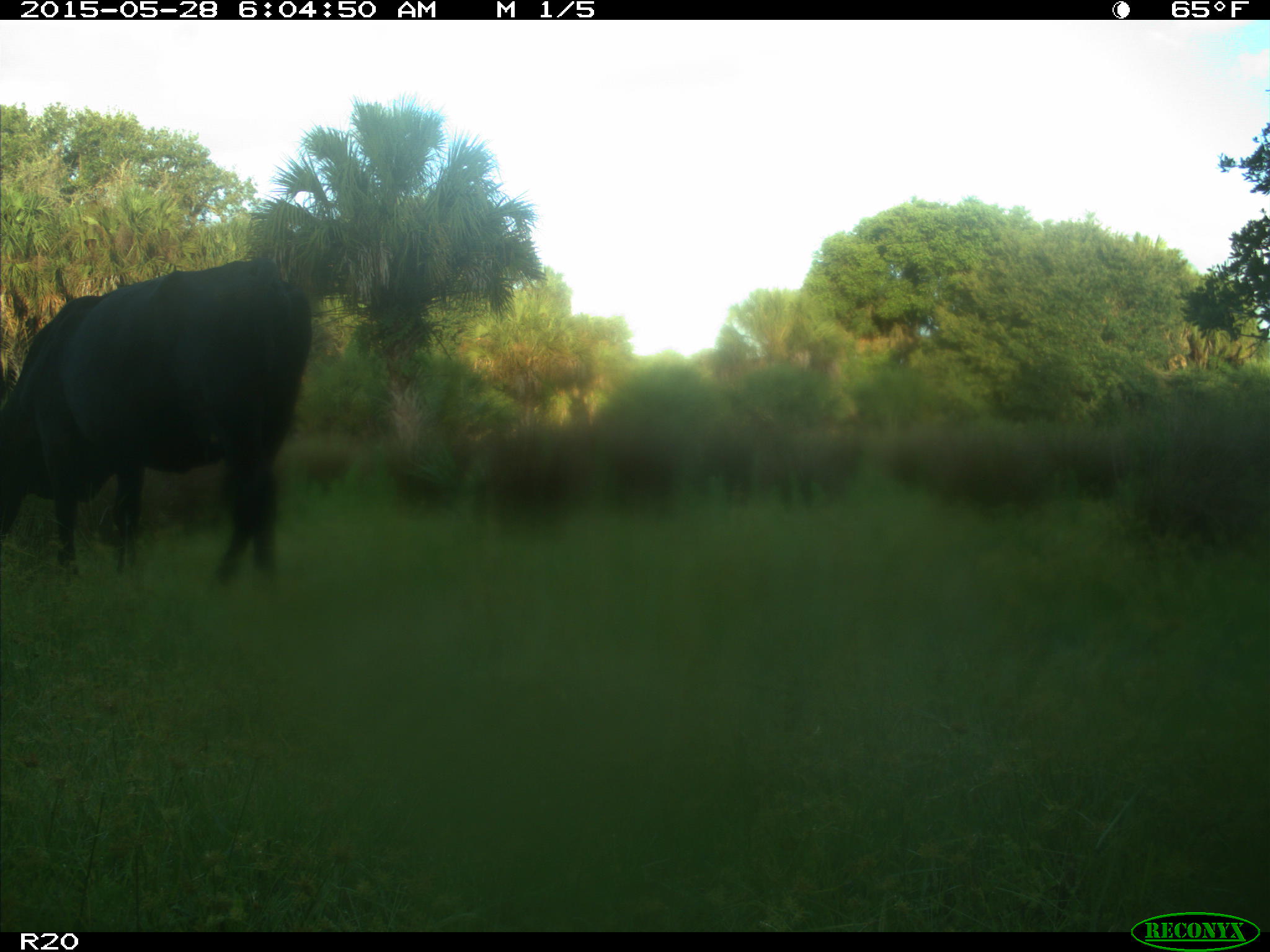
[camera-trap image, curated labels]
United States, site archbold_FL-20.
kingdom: Animalia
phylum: Chordata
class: Mammalia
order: Artiodactyla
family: Bovidae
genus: Bos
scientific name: Bos taurus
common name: domestic cow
Bos taurus (domestic cow).